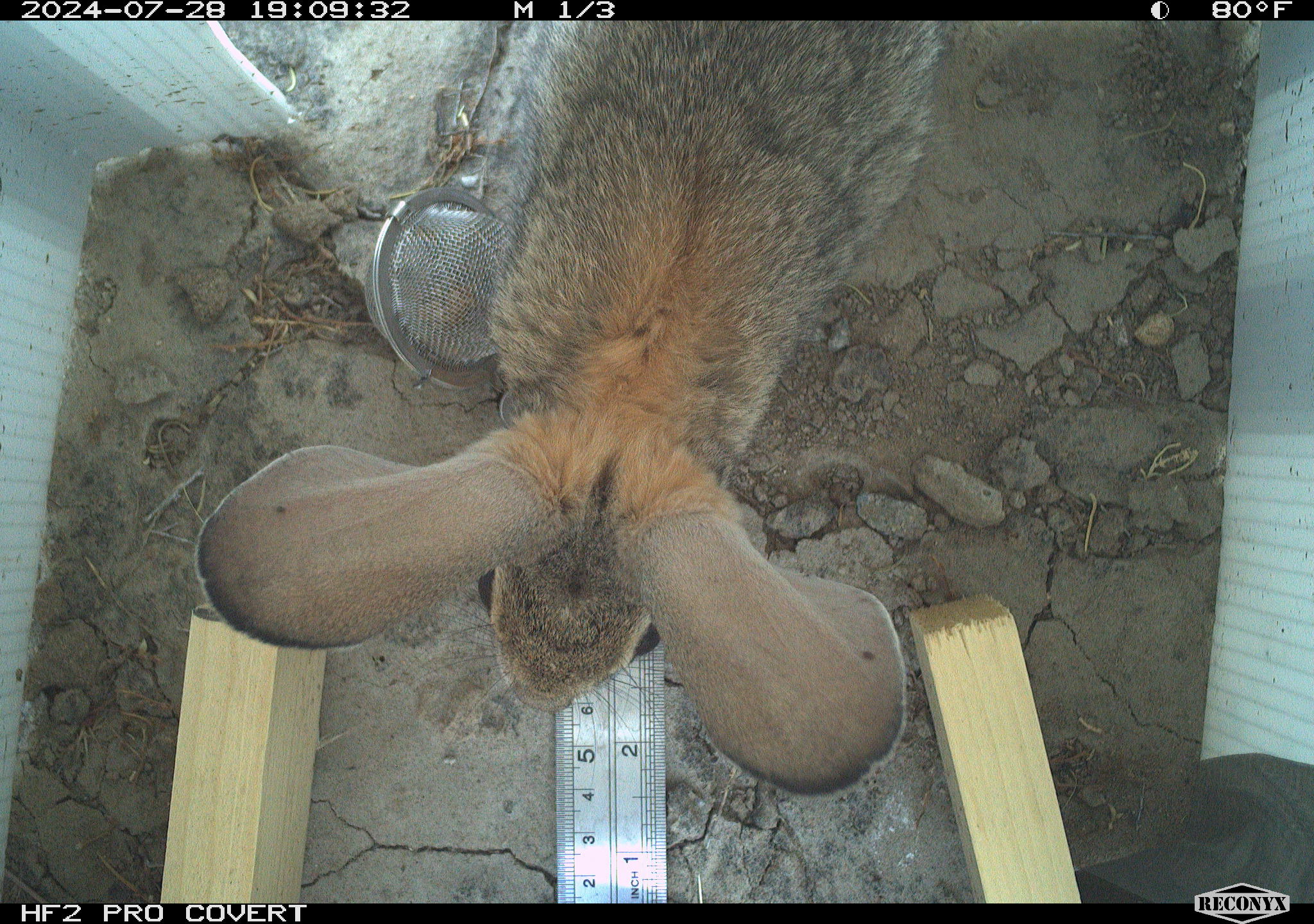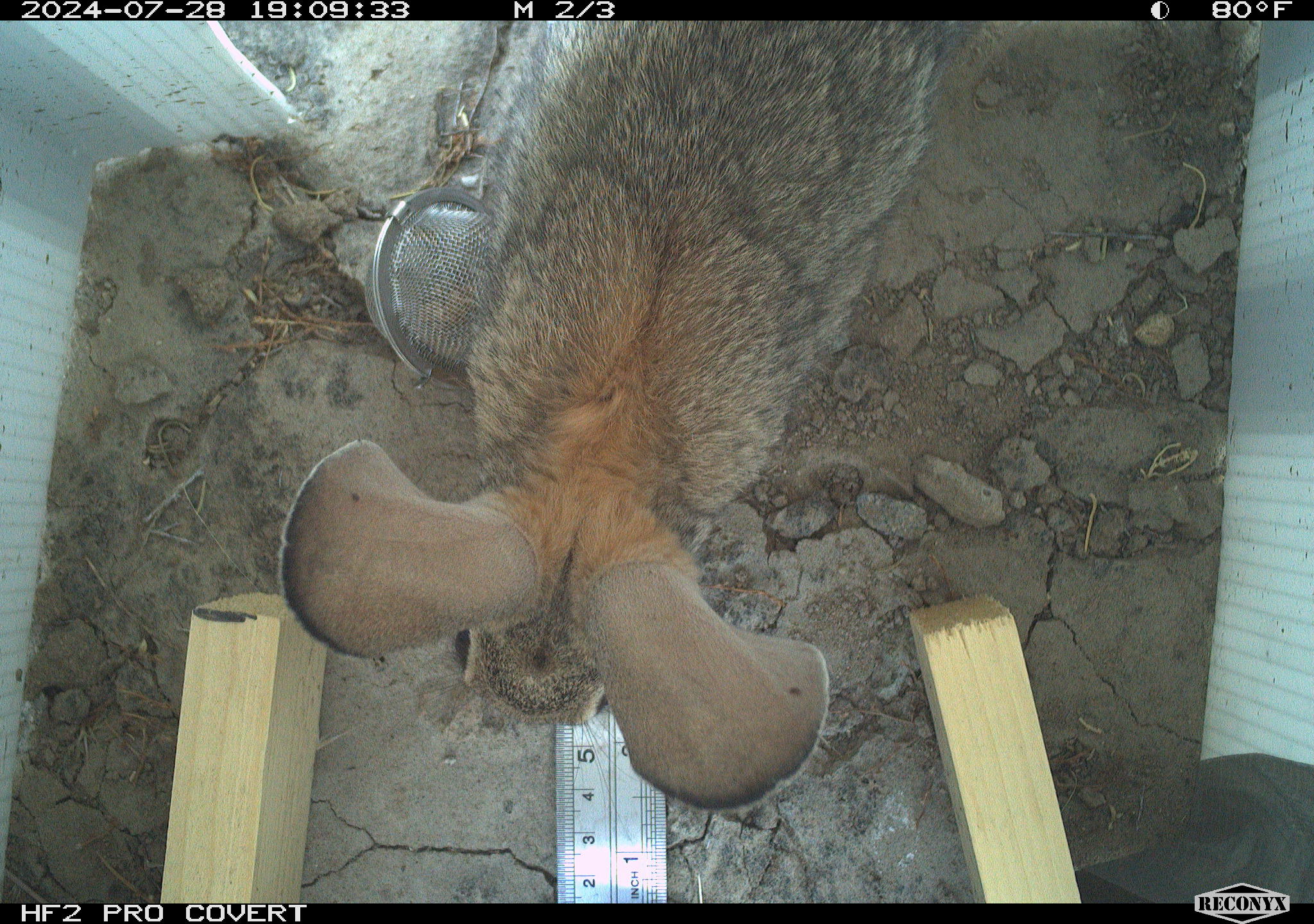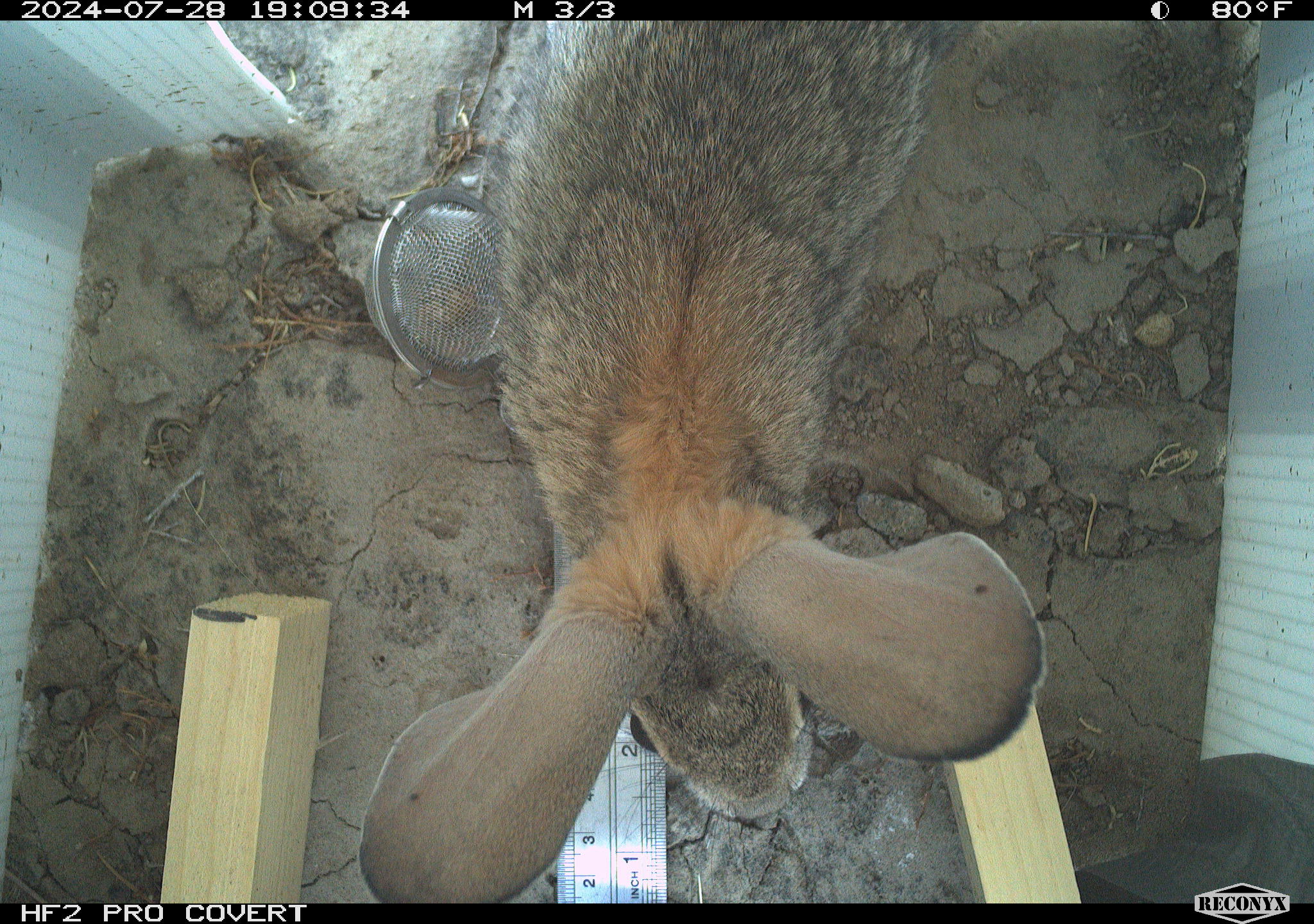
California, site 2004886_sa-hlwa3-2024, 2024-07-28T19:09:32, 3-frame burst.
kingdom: Animalia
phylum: Chordata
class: Mammalia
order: Lagomorpha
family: Leporidae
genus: Sylvilagus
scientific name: Sylvilagus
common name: cottontail rabbits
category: sylvilagus species